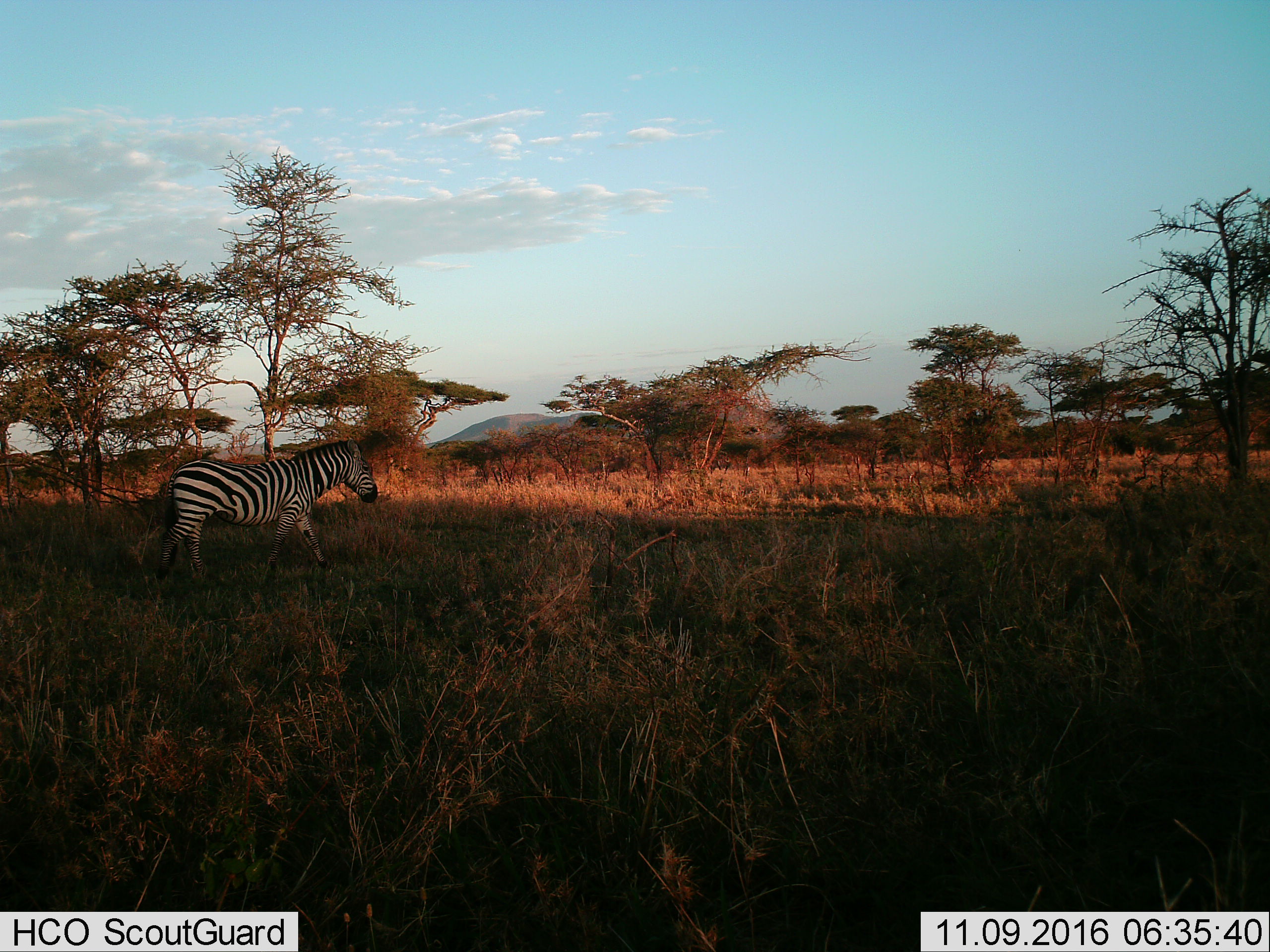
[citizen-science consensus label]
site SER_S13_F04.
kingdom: Animalia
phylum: Chordata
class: Mammalia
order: Perissodactyla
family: Equidae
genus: Equus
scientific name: Equus quagga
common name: plains zebra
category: zebraplains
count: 1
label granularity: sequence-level